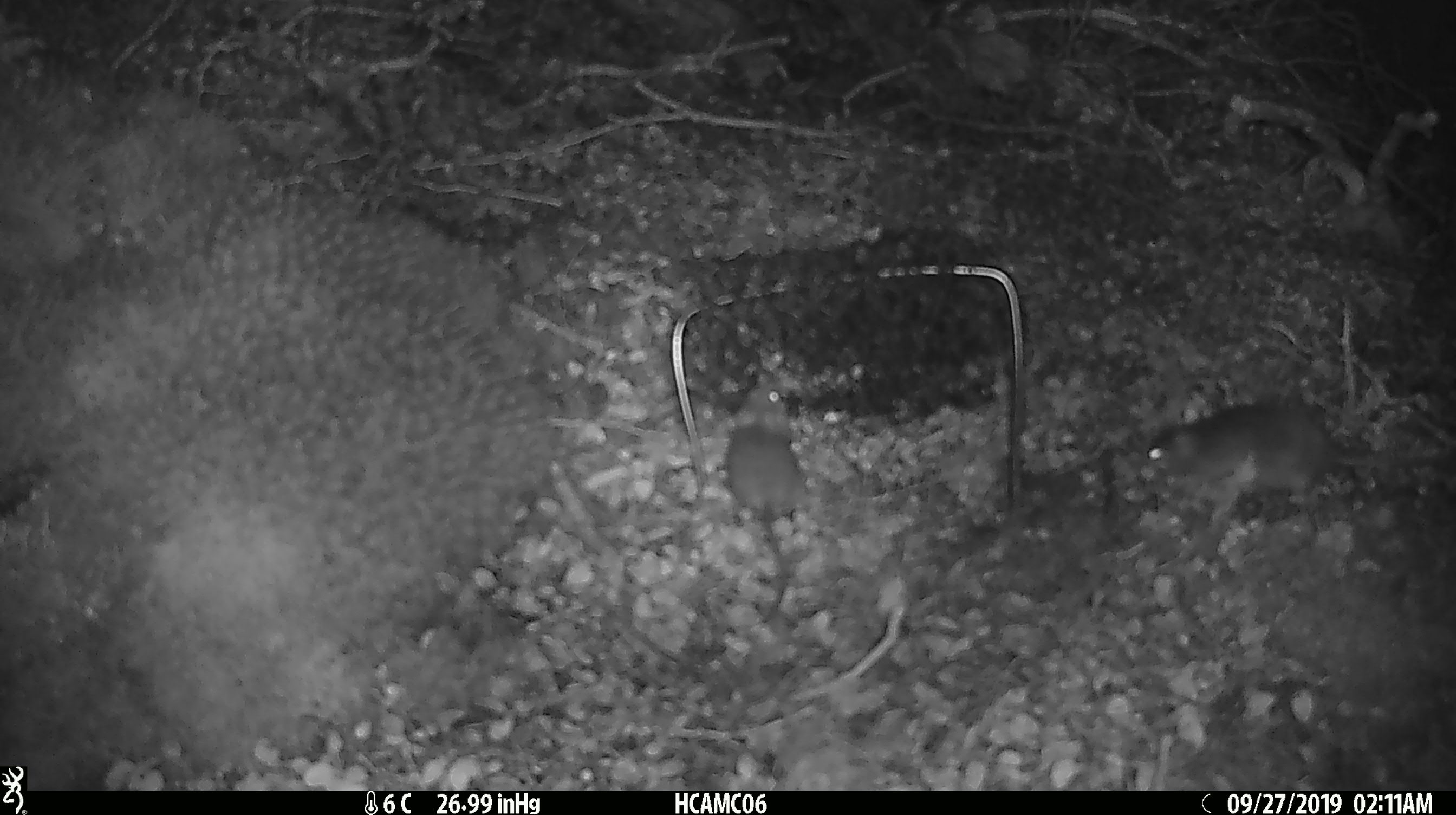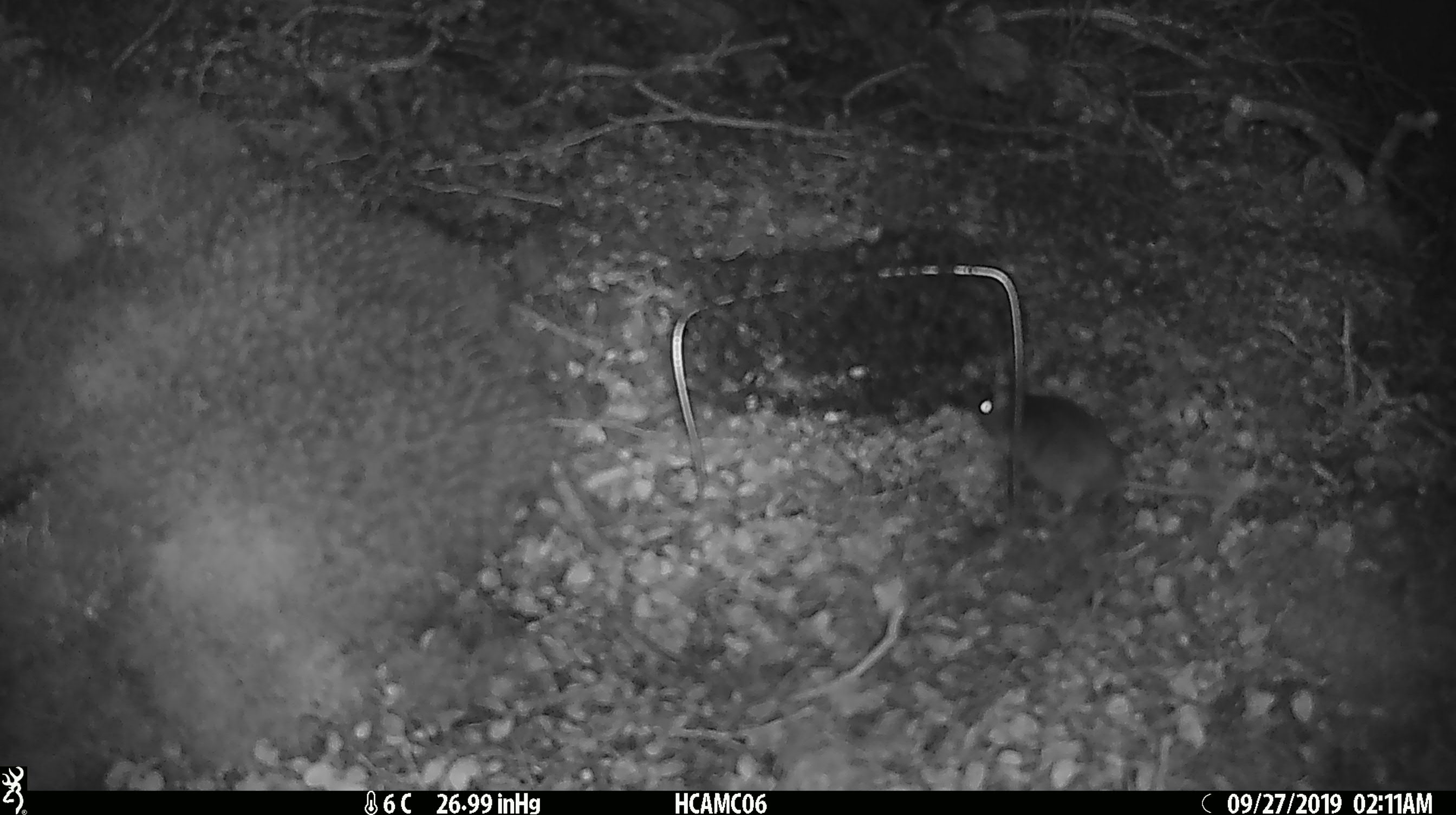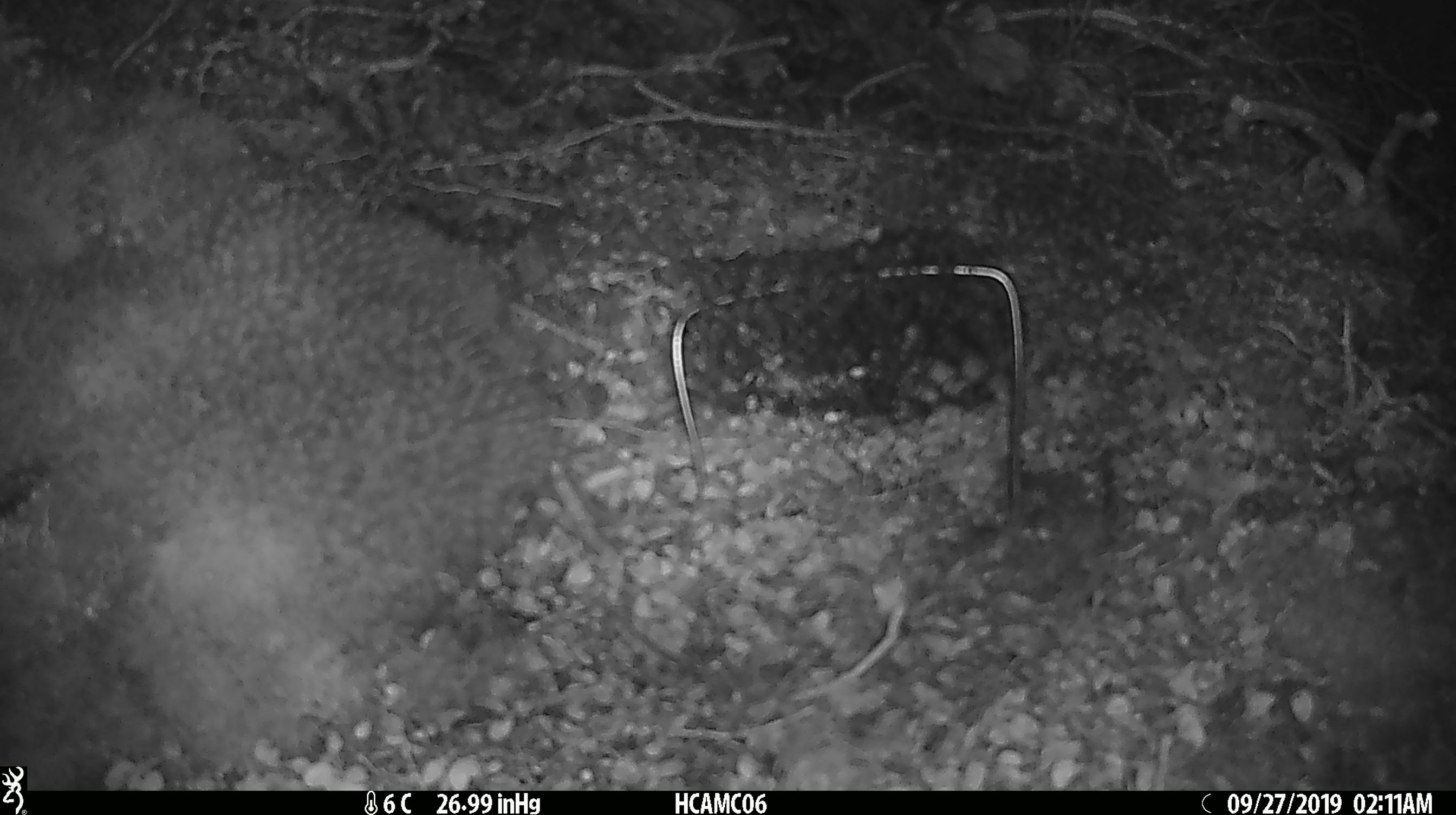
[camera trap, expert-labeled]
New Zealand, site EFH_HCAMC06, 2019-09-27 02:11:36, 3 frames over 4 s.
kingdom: Animalia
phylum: Chordata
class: Mammalia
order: Rodentia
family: Muridae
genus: Mus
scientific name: Mus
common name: mouse